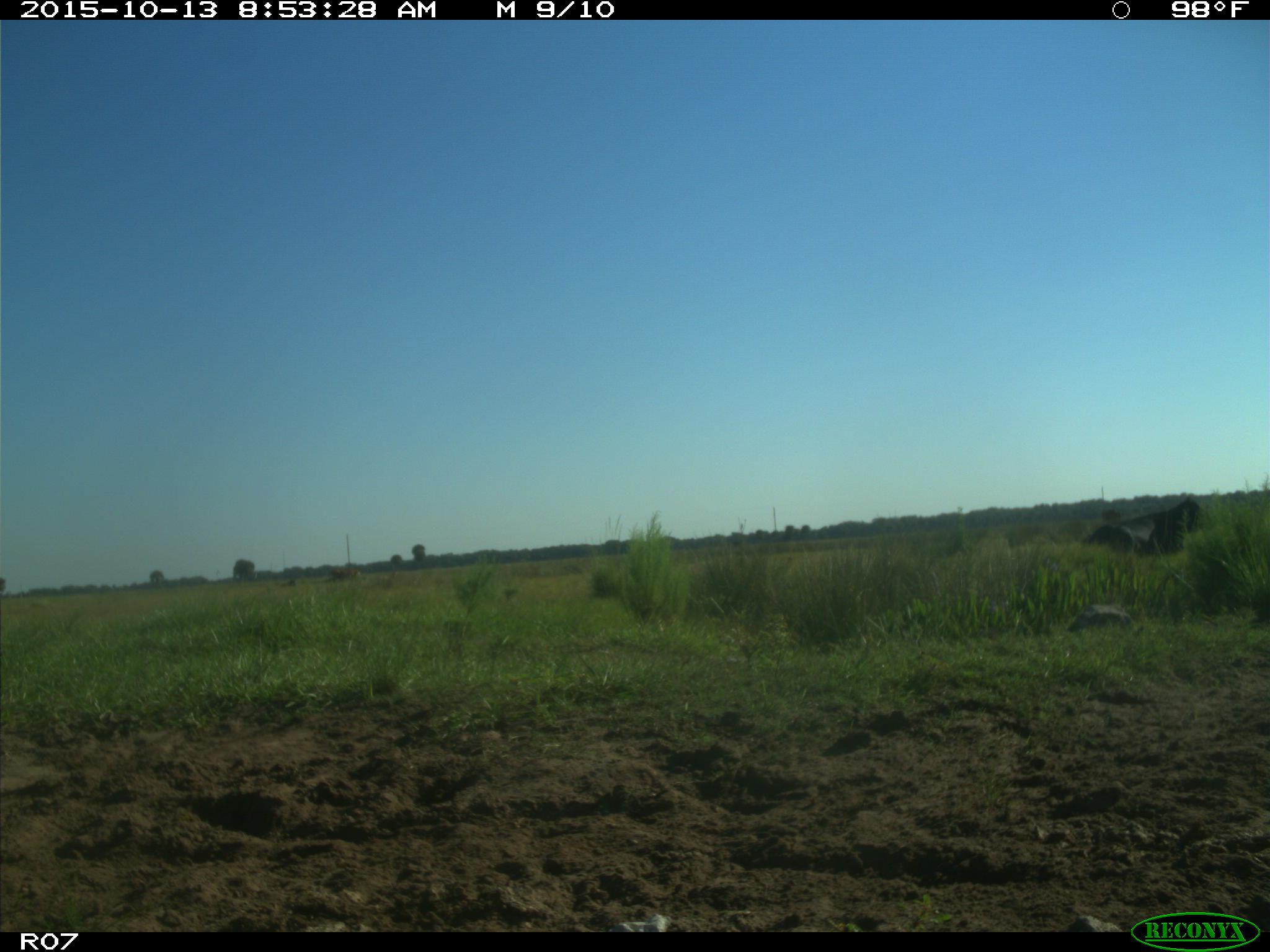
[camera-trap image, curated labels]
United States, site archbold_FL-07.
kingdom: Animalia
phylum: Chordata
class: Mammalia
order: Artiodactyla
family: Bovidae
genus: Bos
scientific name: Bos taurus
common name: domestic cow